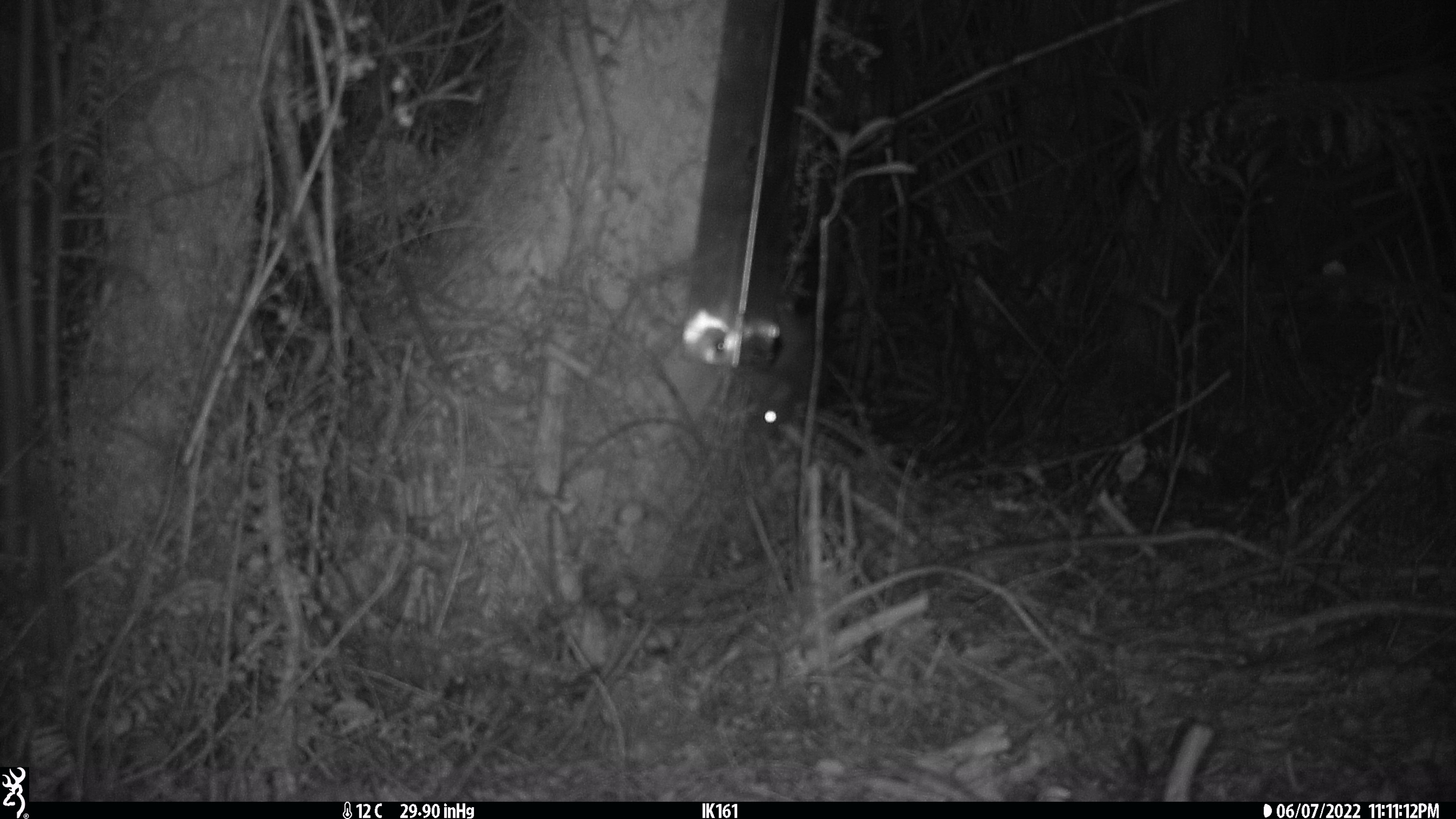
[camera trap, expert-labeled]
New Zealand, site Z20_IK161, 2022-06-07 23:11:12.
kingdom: Animalia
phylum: Chordata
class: Mammalia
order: Rodentia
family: Muridae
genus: Rattus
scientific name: Rattus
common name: rat